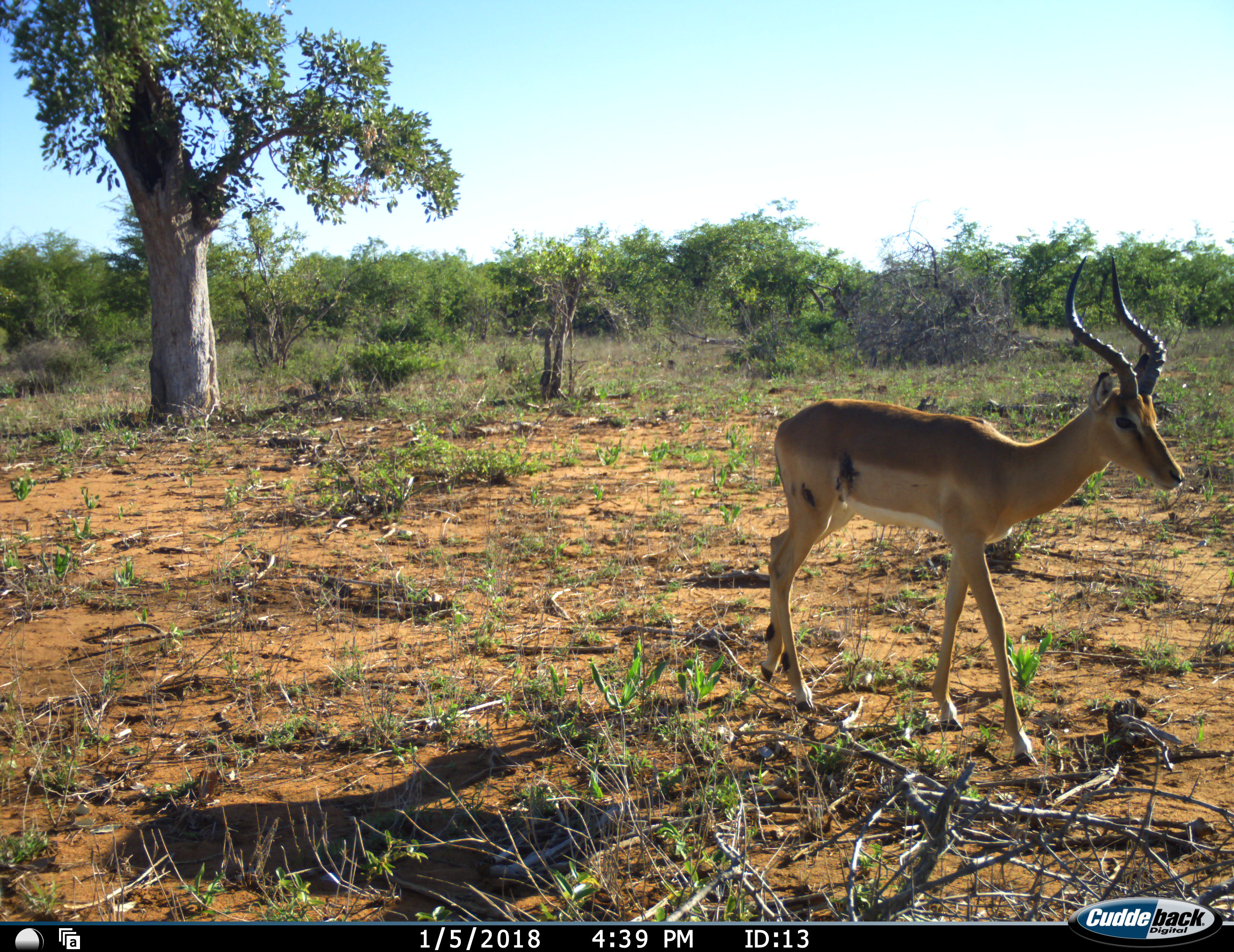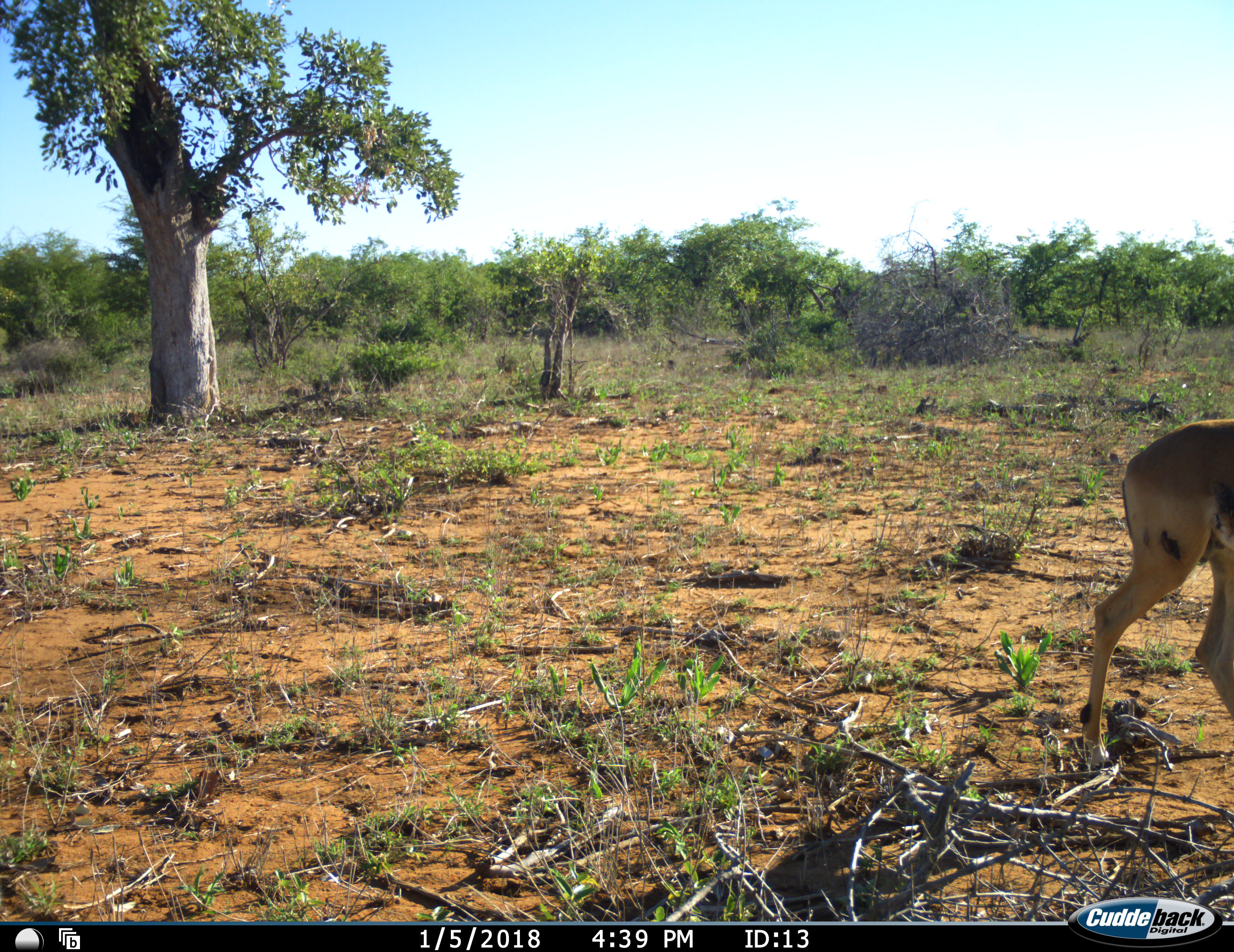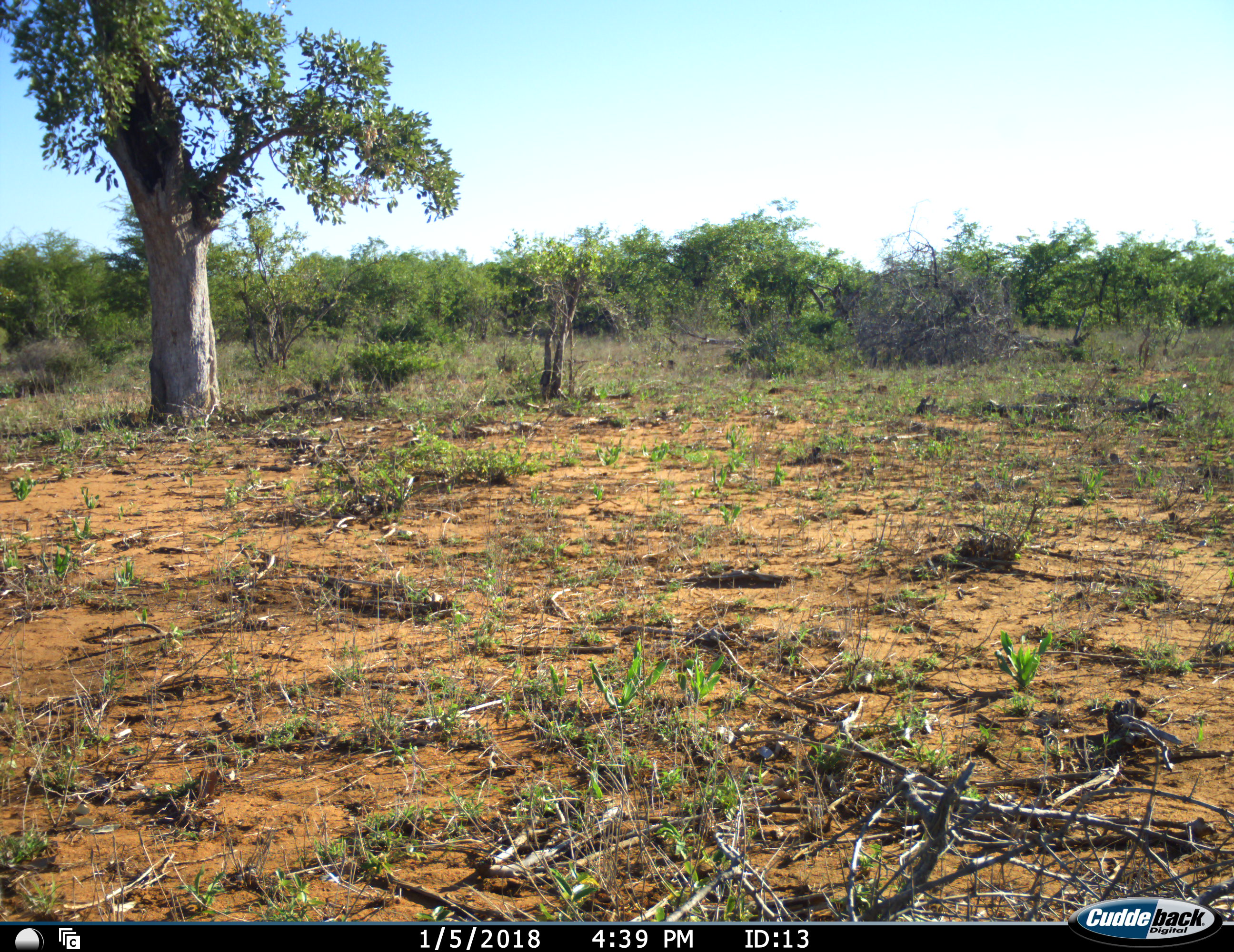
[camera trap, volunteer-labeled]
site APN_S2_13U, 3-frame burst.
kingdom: Animalia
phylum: Chordata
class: Mammalia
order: Artiodactyla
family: Bovidae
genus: Aepyceros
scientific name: Aepyceros melampus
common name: impala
Impala (Aepyceros melampus), count 1. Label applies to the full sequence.